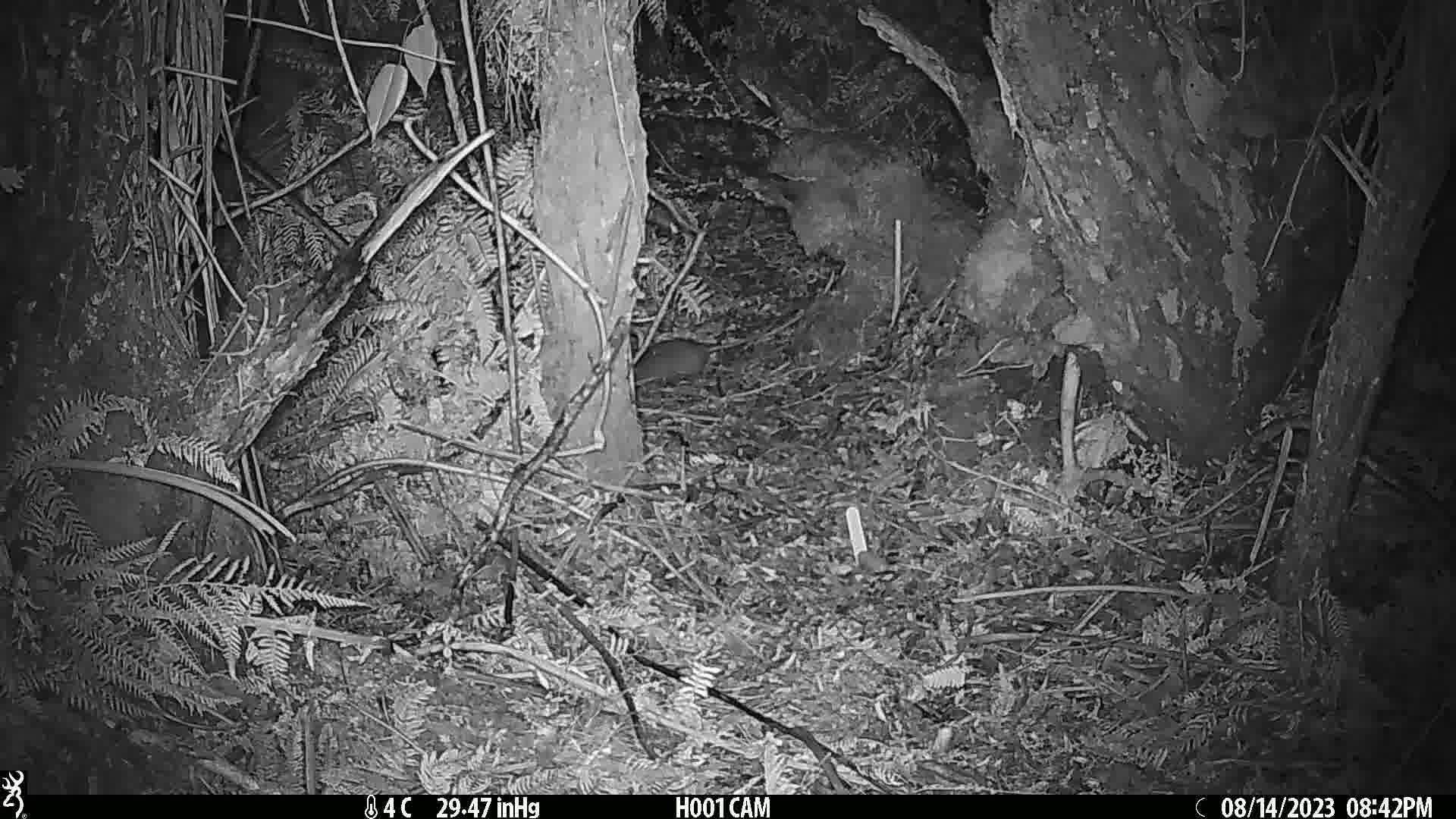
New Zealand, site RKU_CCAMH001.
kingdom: Animalia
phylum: Chordata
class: Mammalia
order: Rodentia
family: Muridae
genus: Rattus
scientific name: Rattus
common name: rat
Rat (Rattus).